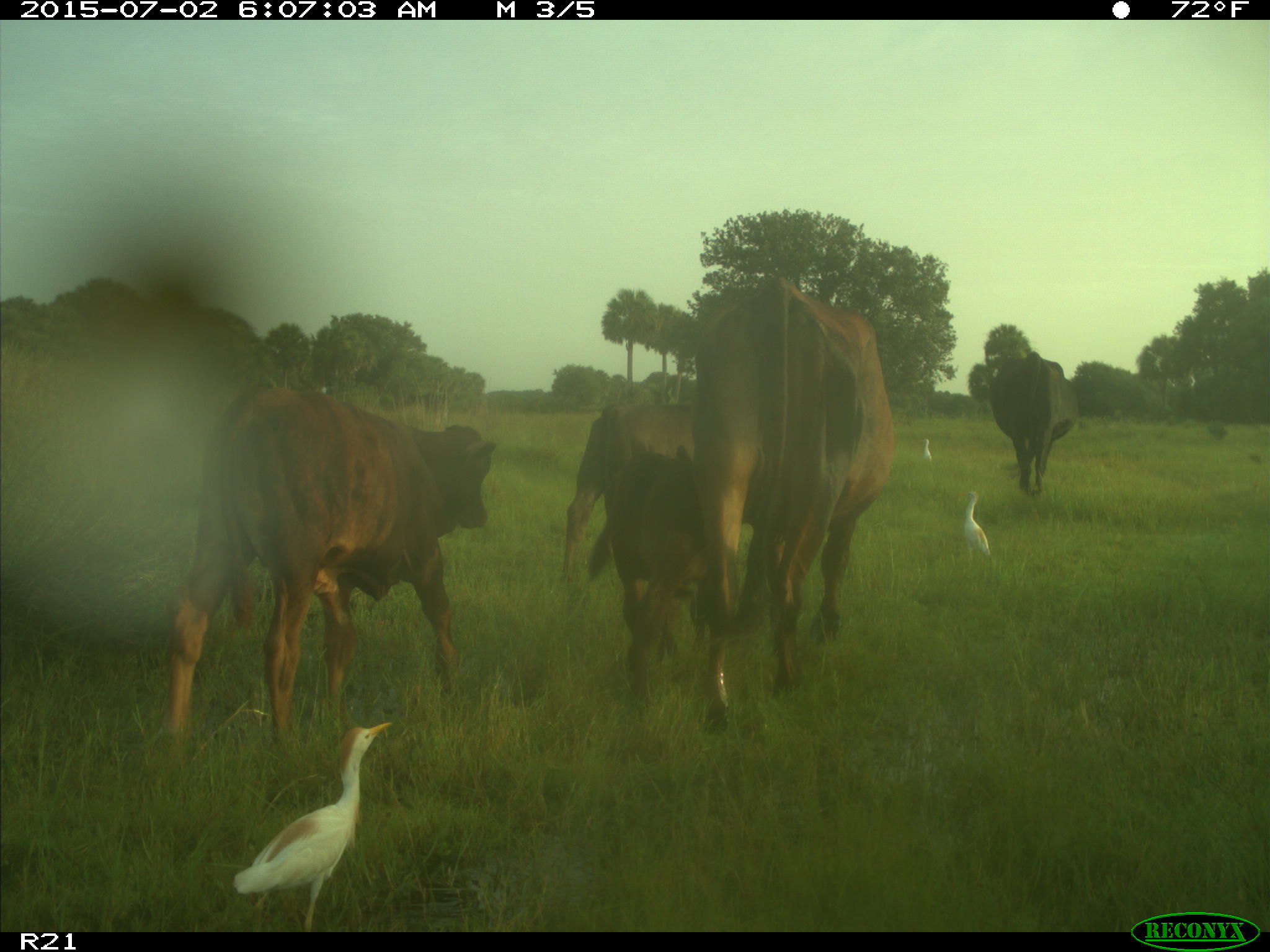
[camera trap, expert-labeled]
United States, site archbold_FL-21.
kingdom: Animalia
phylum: Chordata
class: Mammalia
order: Artiodactyla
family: Bovidae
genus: Bos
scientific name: Bos taurus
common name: domestic cow